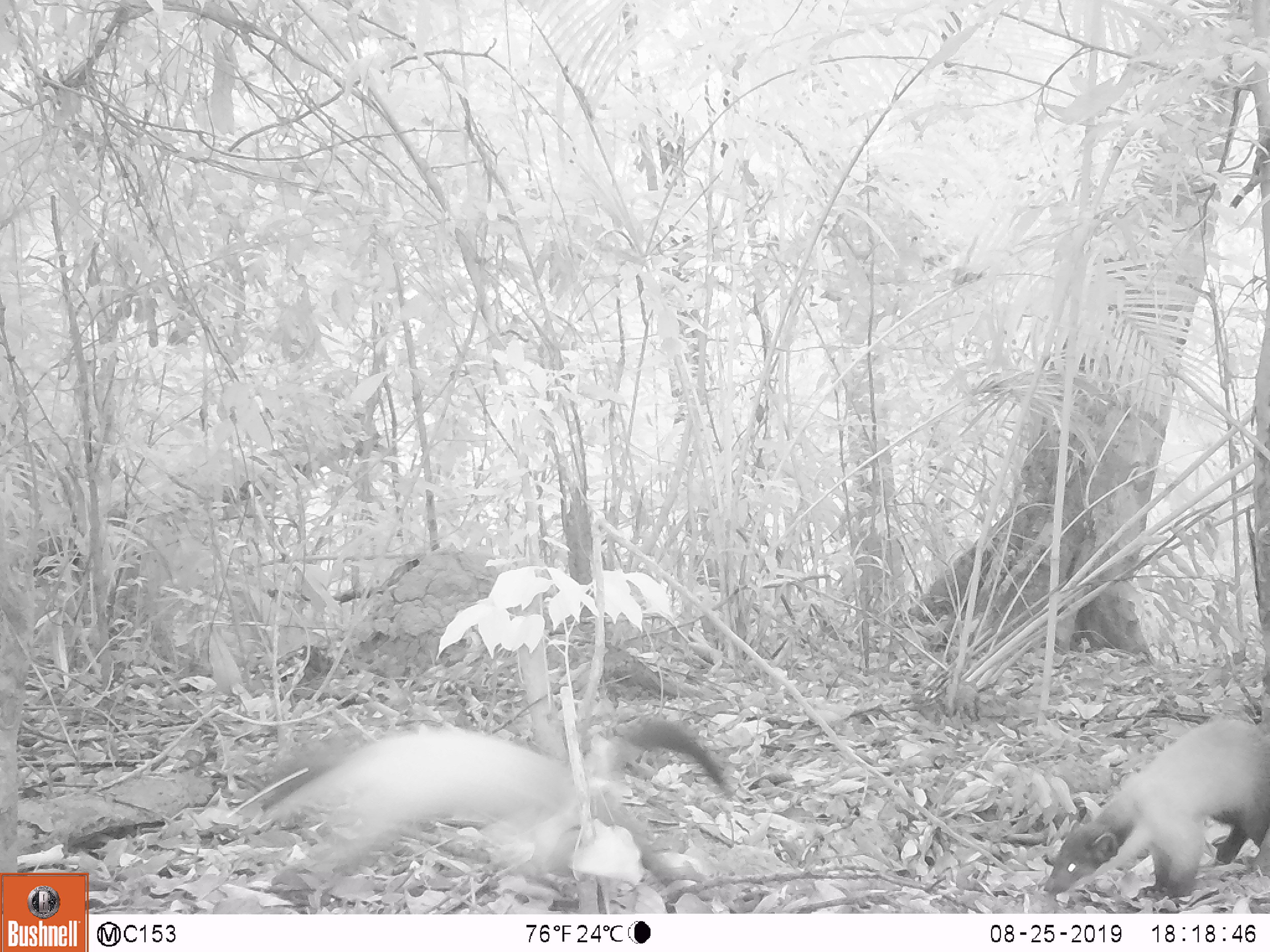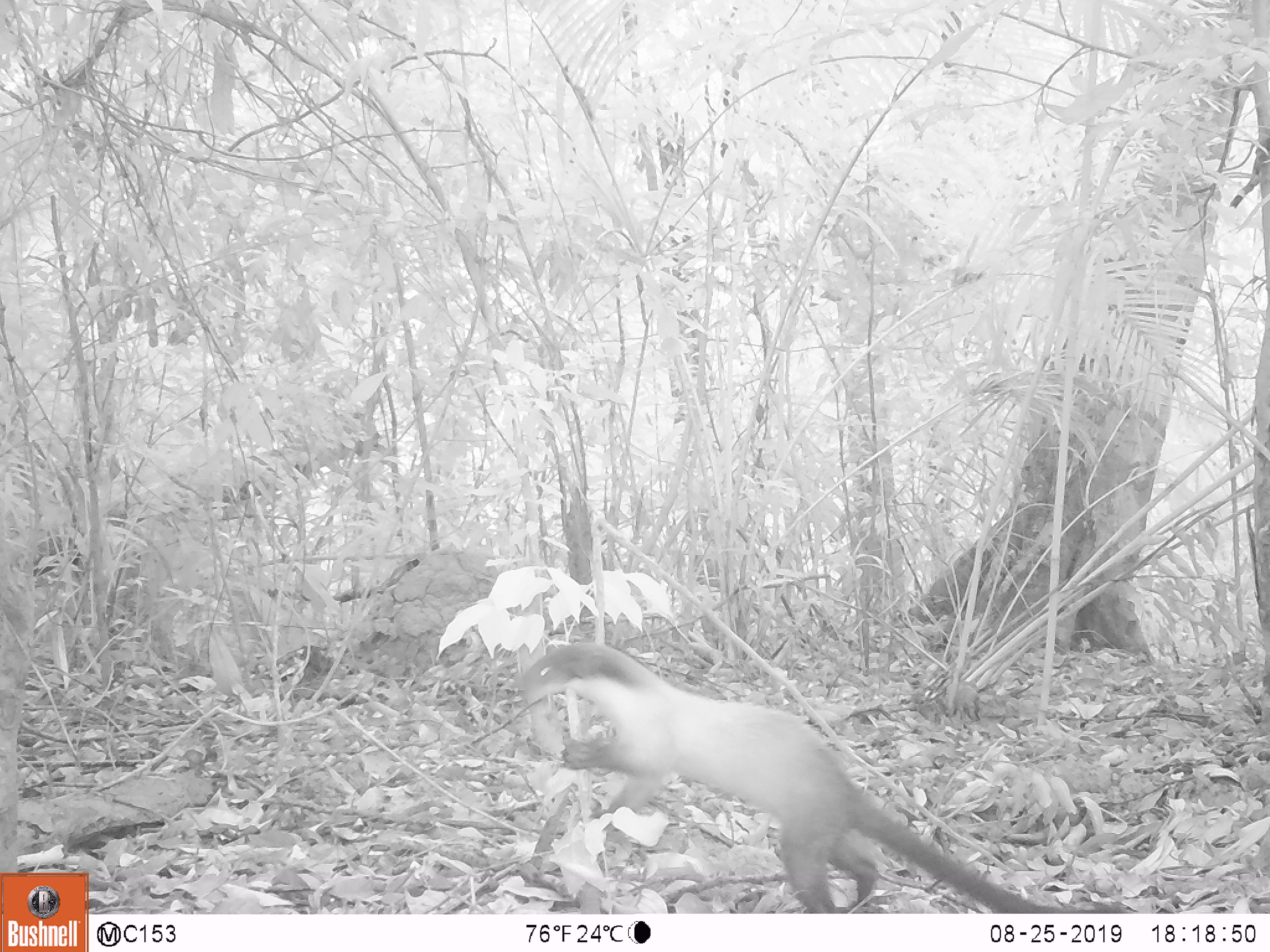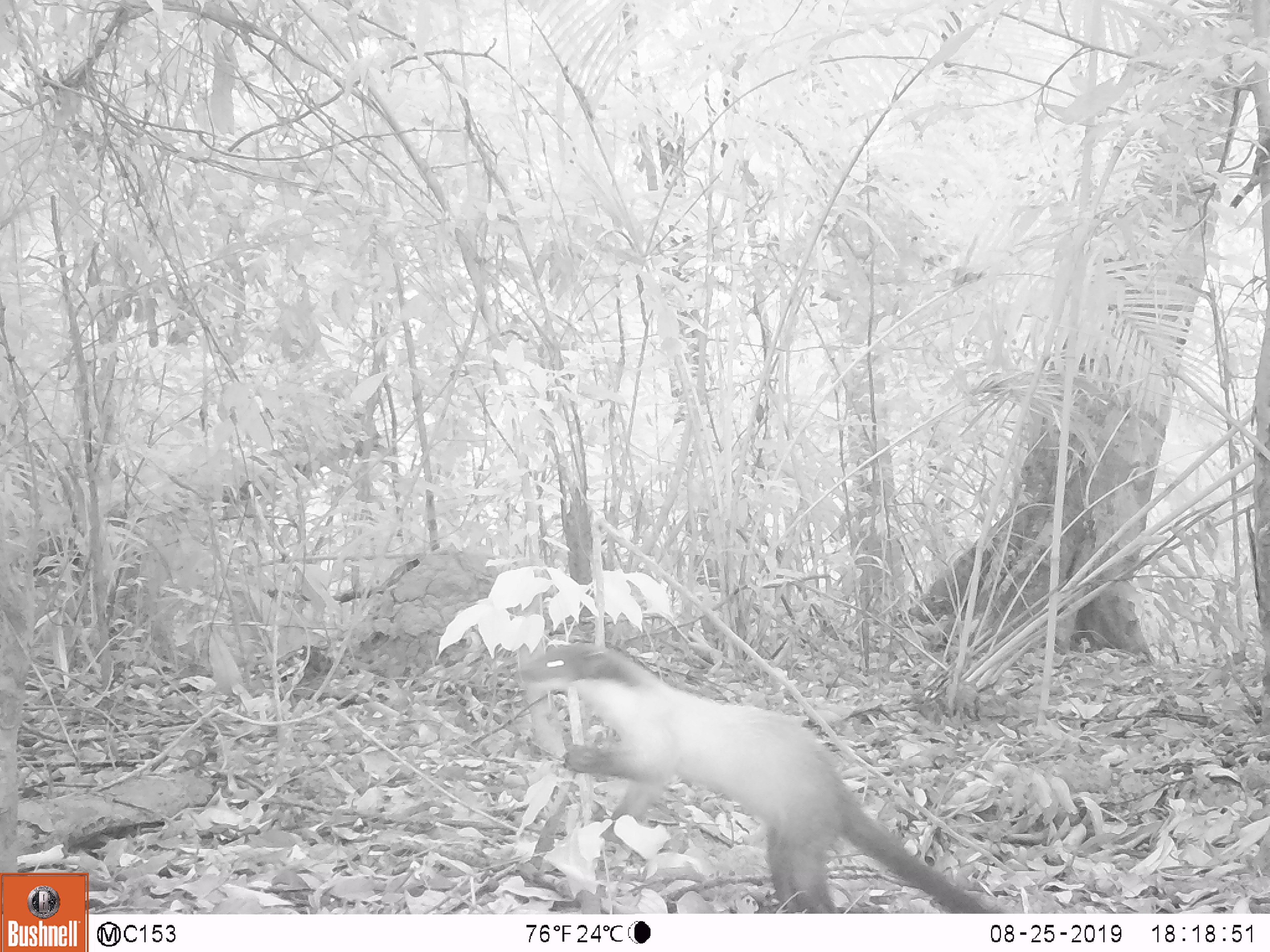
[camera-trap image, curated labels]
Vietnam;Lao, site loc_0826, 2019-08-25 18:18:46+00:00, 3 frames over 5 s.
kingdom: Animalia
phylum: Chordata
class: Mammalia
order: Carnivora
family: Mustelidae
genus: Martes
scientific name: Martes flavigula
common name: yellow-throated marten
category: yellow throated marten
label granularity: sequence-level